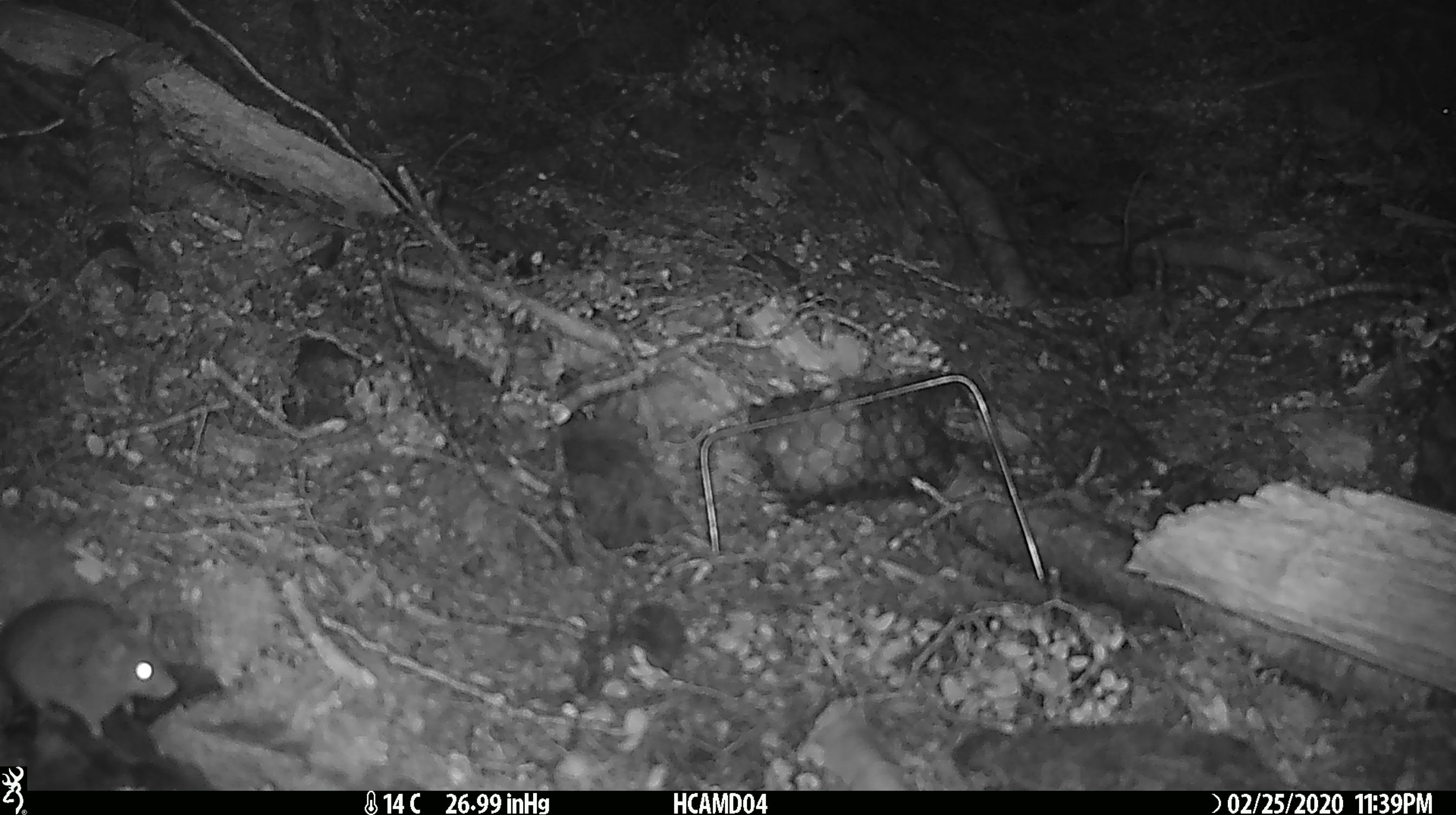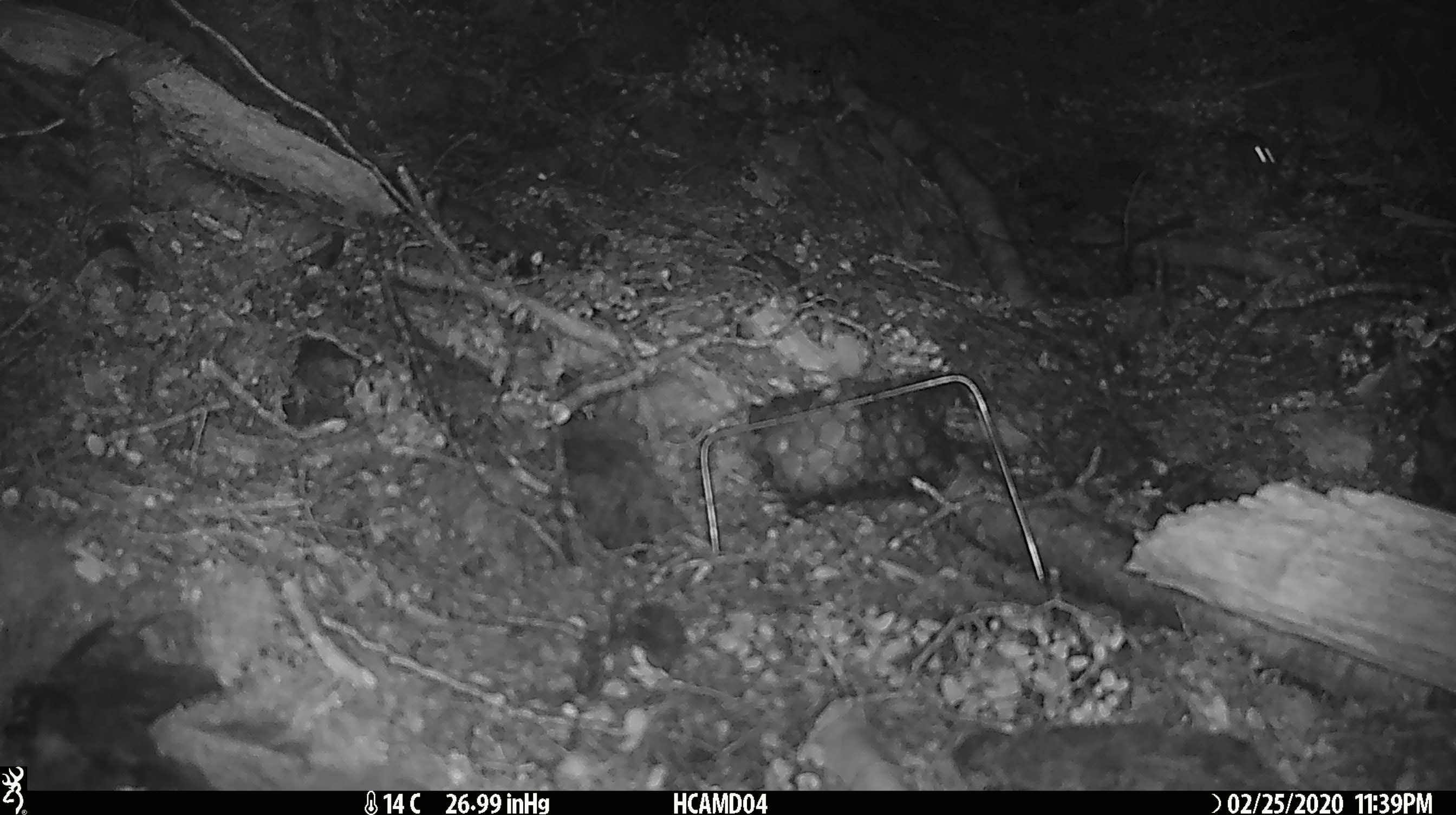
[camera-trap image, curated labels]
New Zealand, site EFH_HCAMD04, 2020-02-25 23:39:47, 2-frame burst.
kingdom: Animalia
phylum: Chordata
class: Mammalia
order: Rodentia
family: Muridae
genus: Mus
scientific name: Mus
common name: mouse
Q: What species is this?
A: Mouse (Mus).